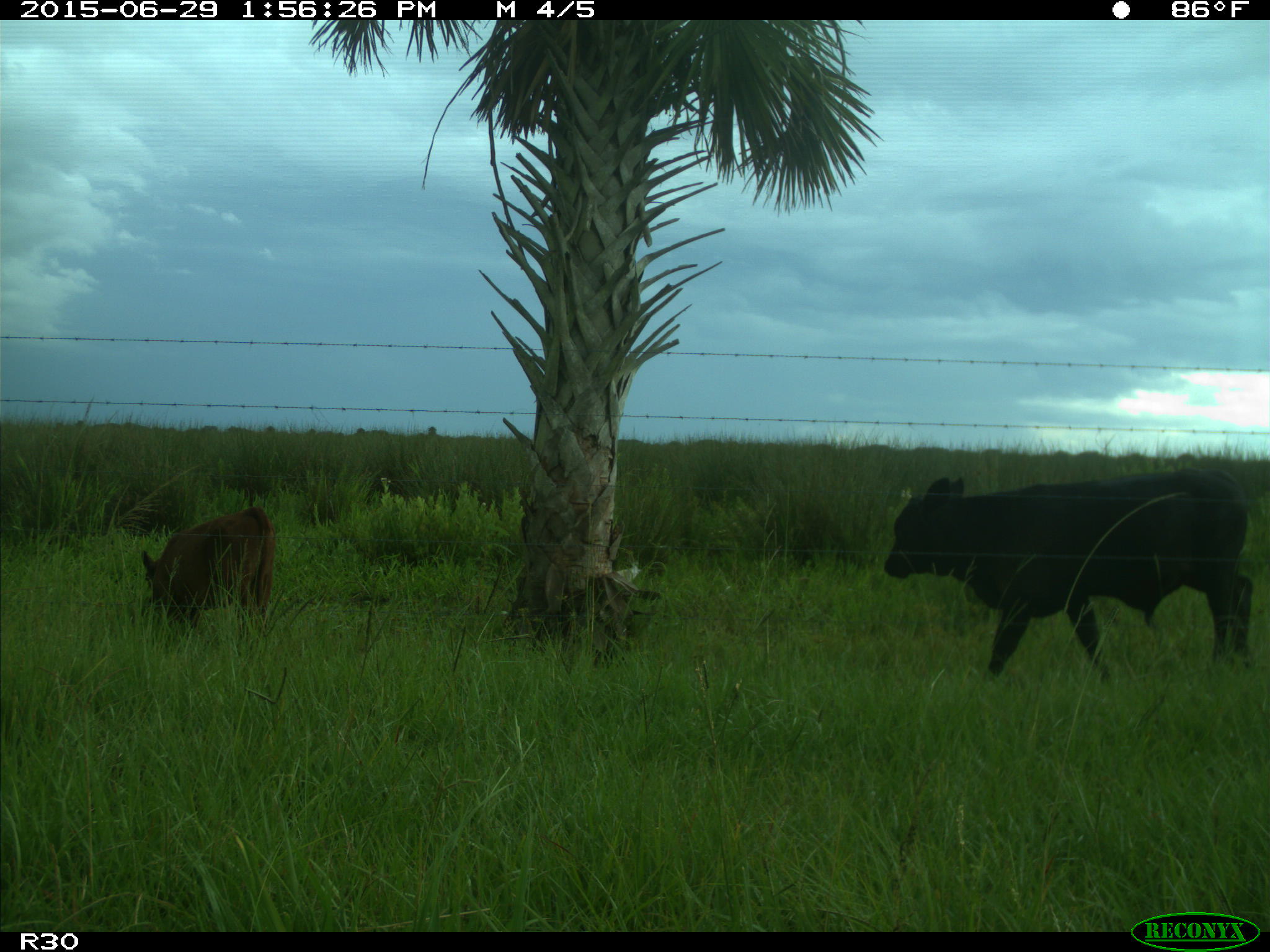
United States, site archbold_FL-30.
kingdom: Animalia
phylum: Chordata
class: Mammalia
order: Artiodactyla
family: Bovidae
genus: Bos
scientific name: Bos taurus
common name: domestic cow